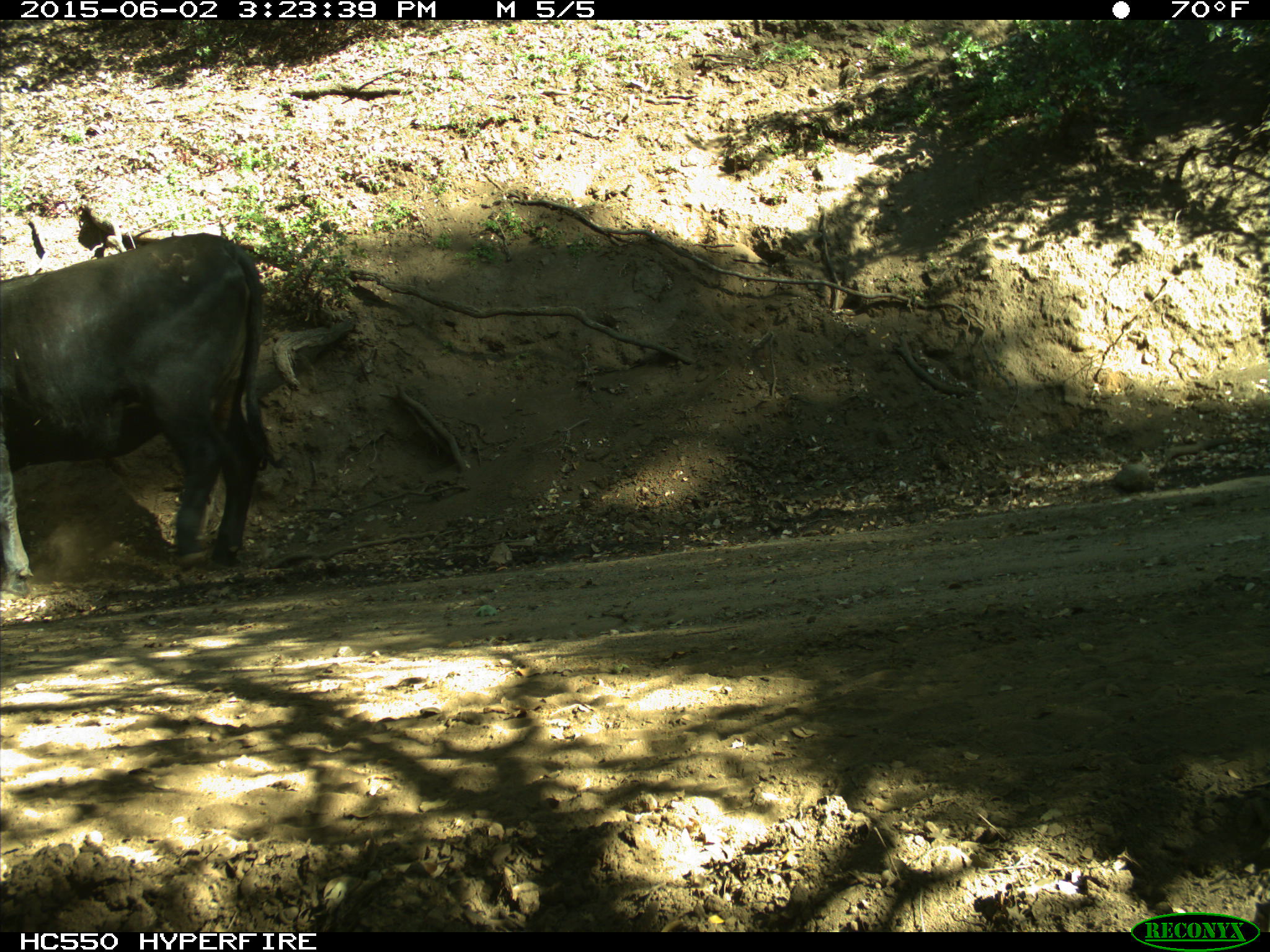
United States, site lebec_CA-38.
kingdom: Animalia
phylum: Chordata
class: Mammalia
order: Artiodactyla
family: Bovidae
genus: Bos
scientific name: Bos taurus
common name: domestic cow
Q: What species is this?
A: Bos taurus (domestic cow).